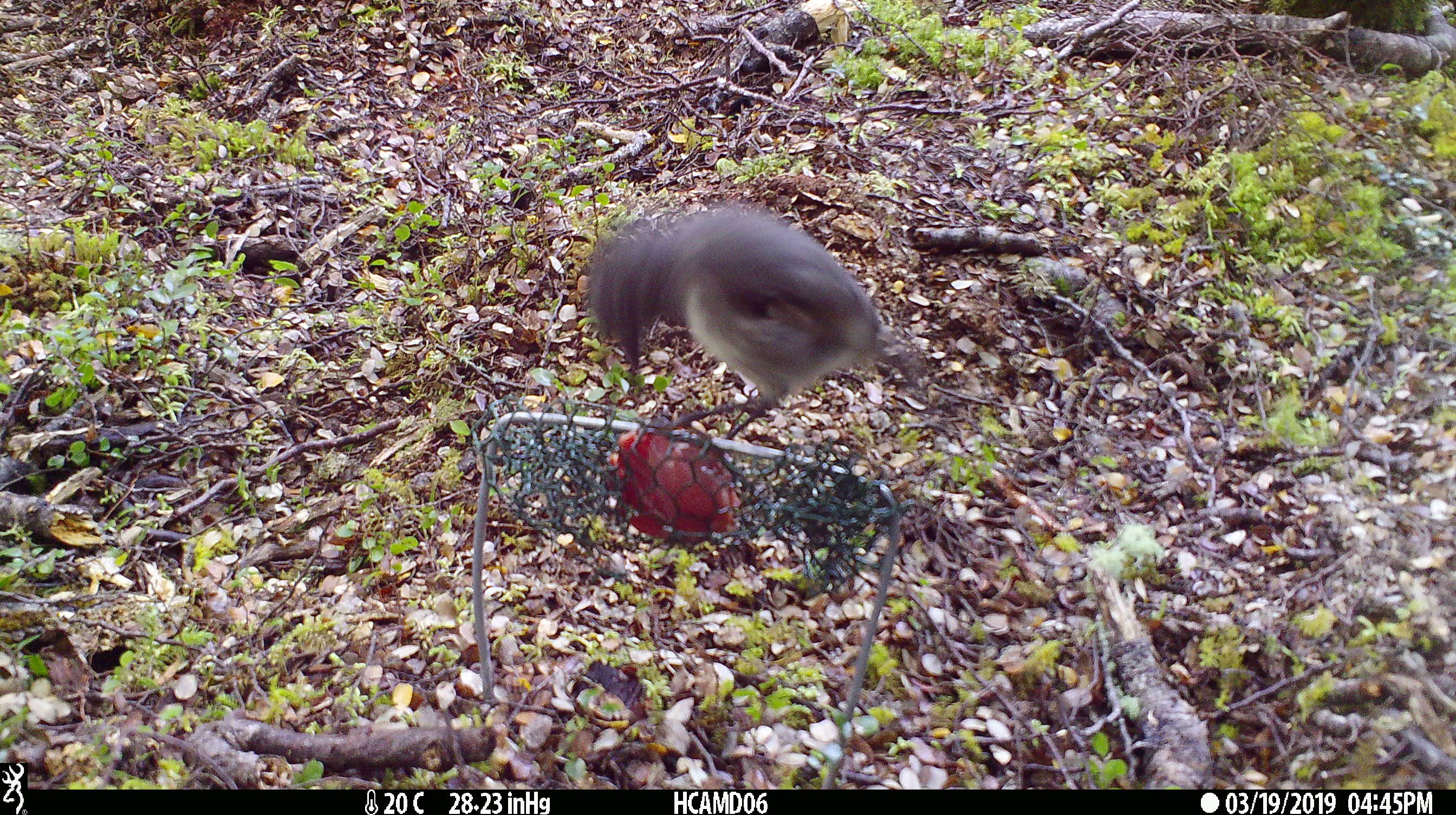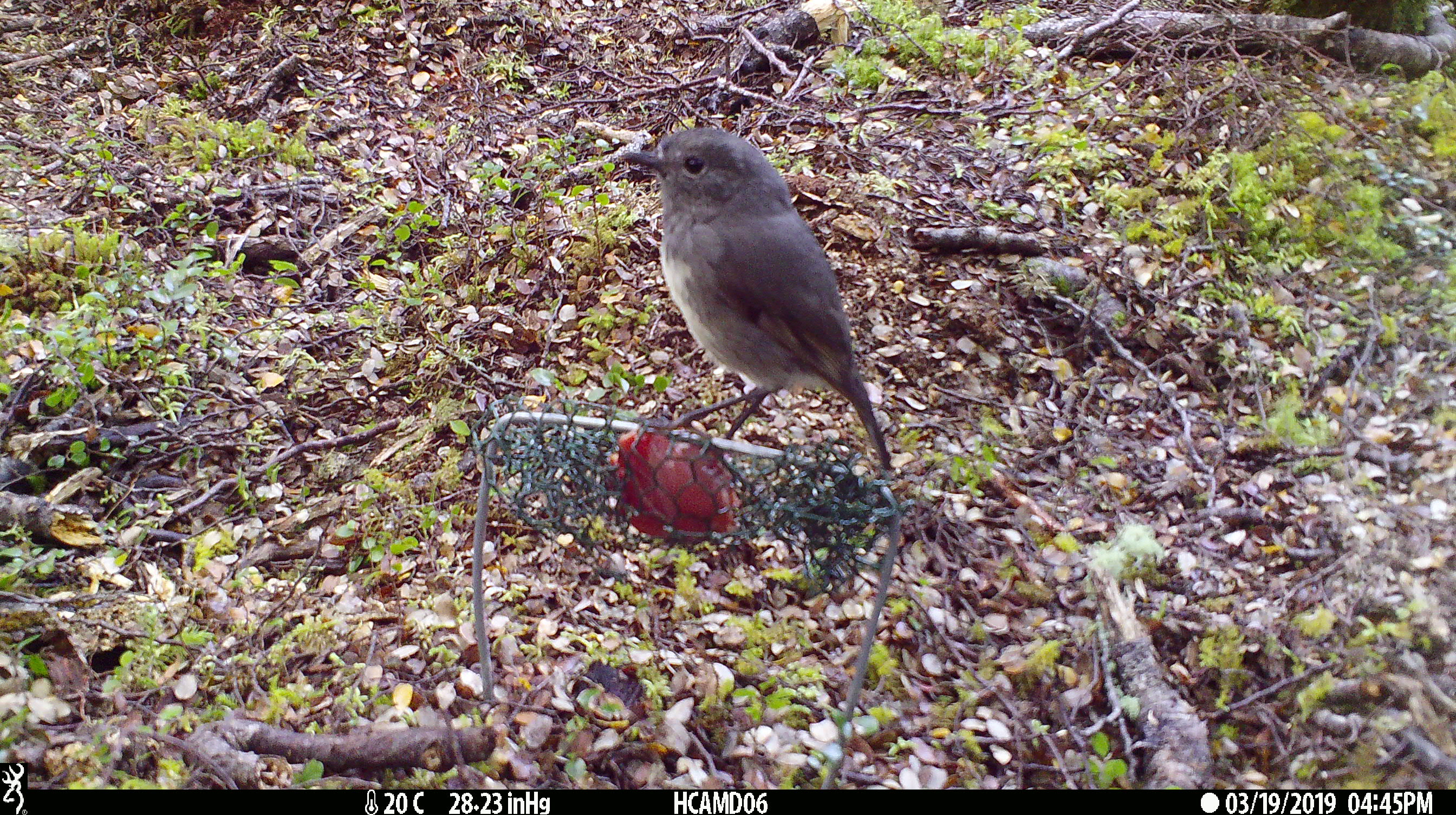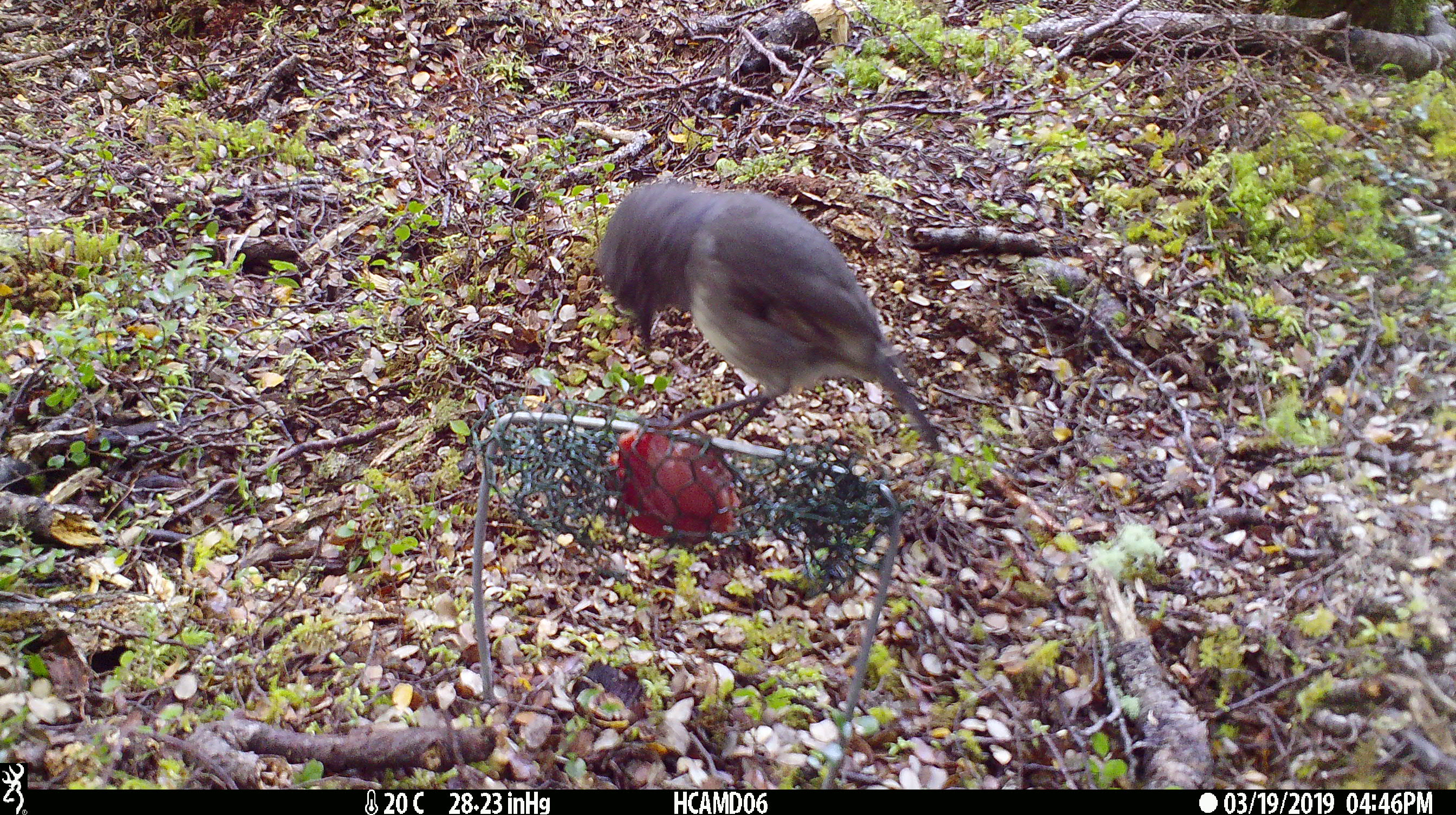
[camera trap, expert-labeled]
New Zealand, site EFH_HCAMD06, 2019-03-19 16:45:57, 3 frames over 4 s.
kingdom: Animalia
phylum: Chordata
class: Aves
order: Passeriformes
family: Petroicidae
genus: Petroica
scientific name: Petroica australis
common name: new zealand robin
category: robin